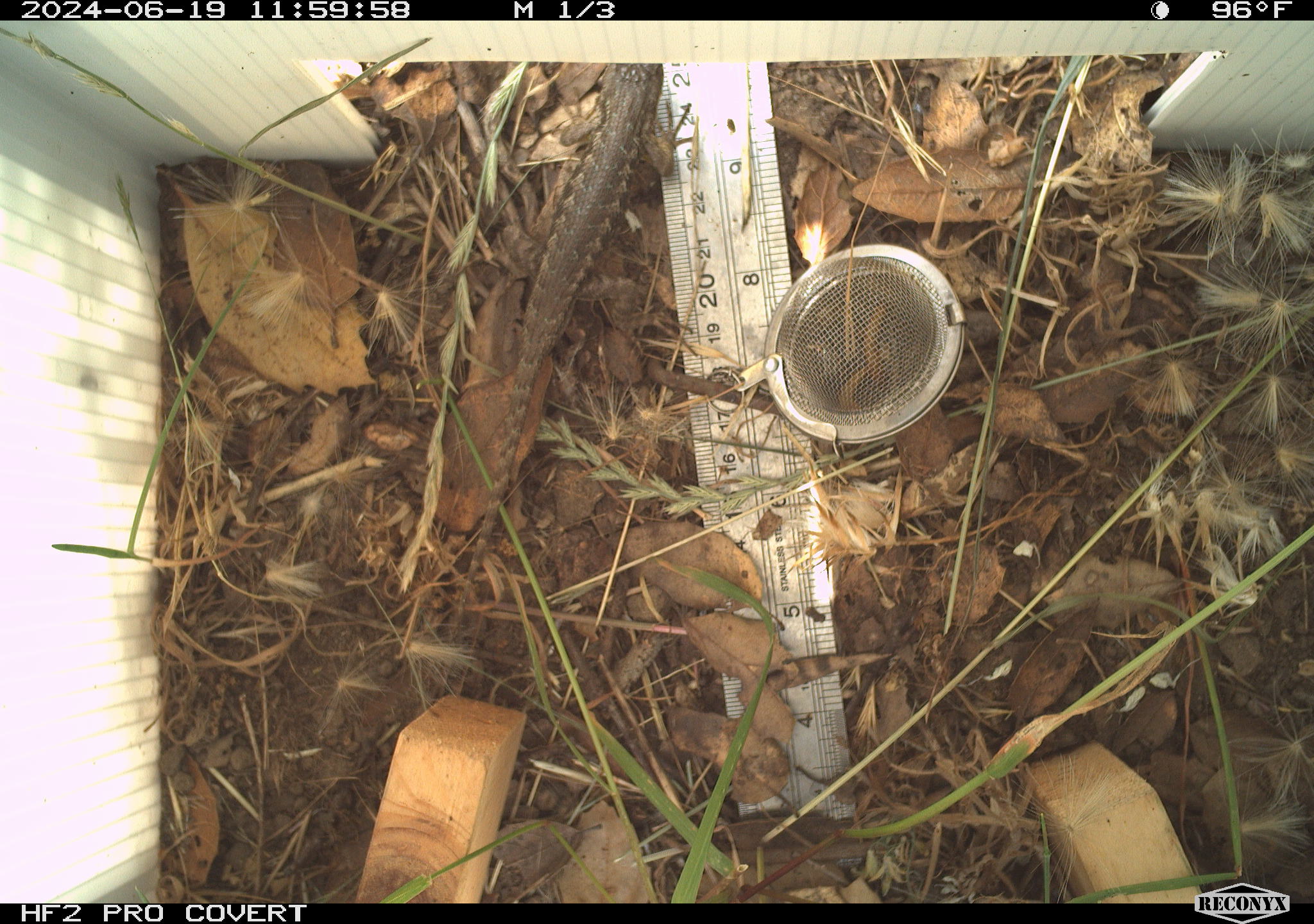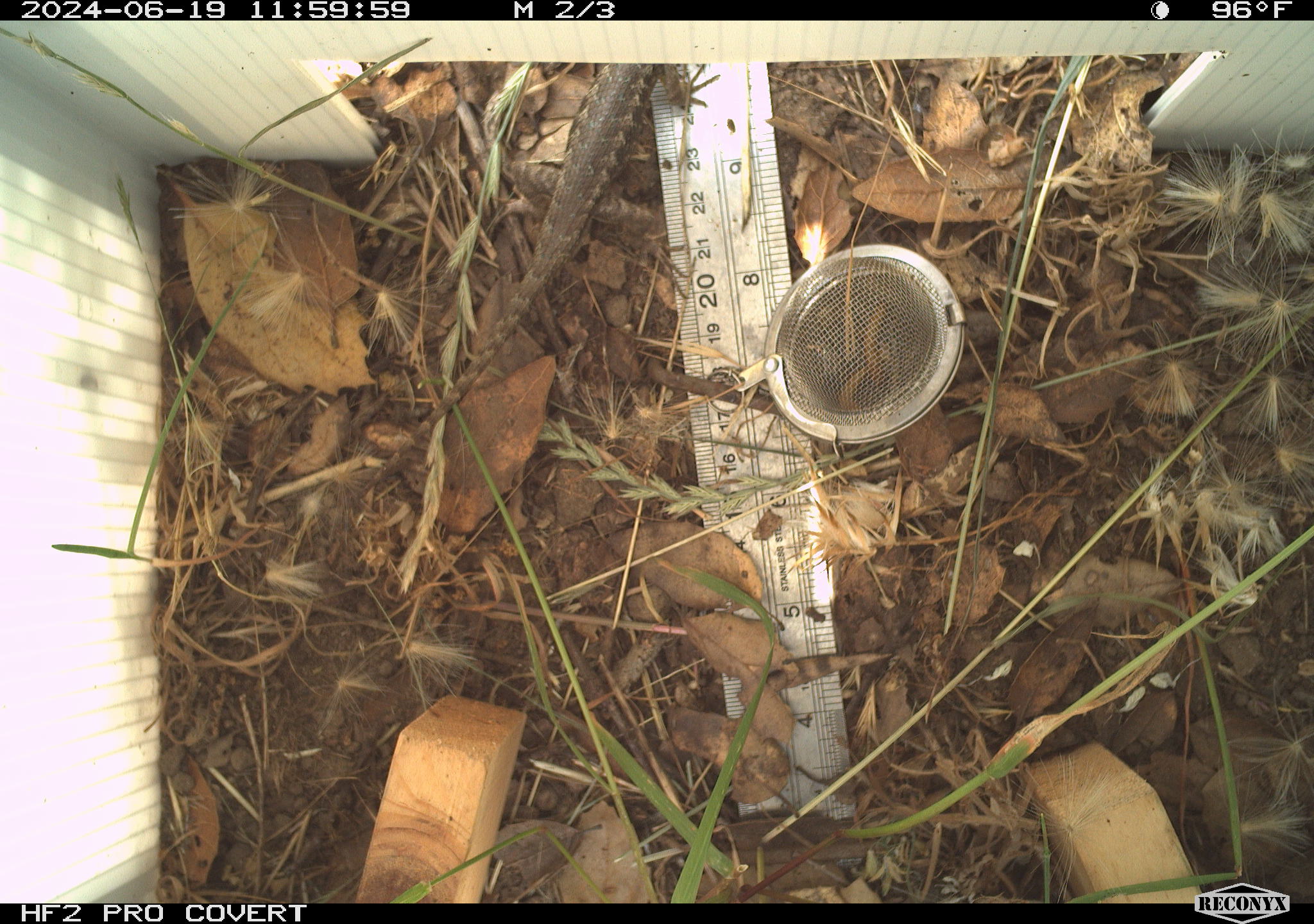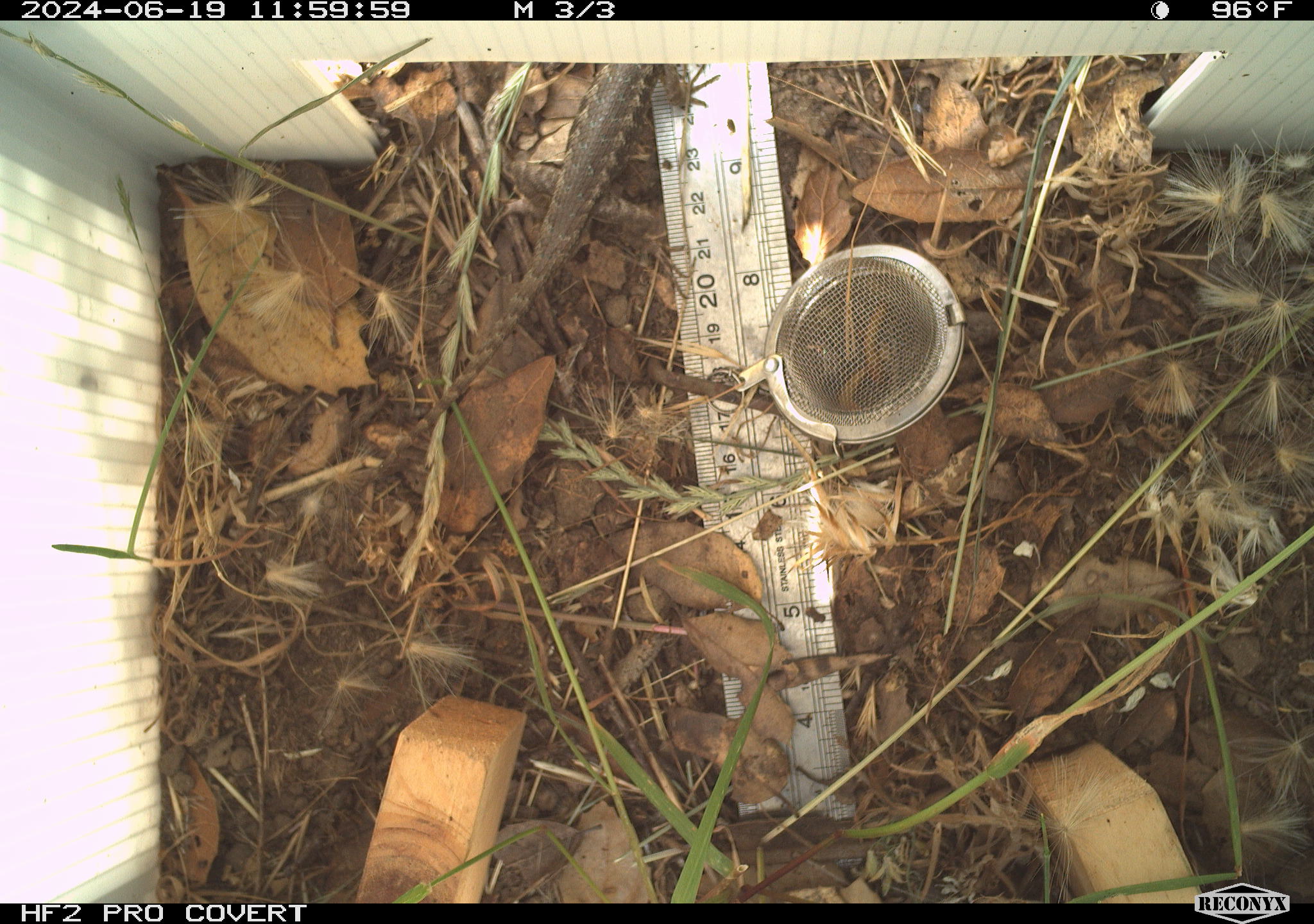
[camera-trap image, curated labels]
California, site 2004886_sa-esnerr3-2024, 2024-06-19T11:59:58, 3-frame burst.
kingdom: Animalia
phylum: Chordata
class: Reptilia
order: Squamata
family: Phrynosomatidae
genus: Sceloporus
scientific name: Sceloporus occidentalis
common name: western fence lizard